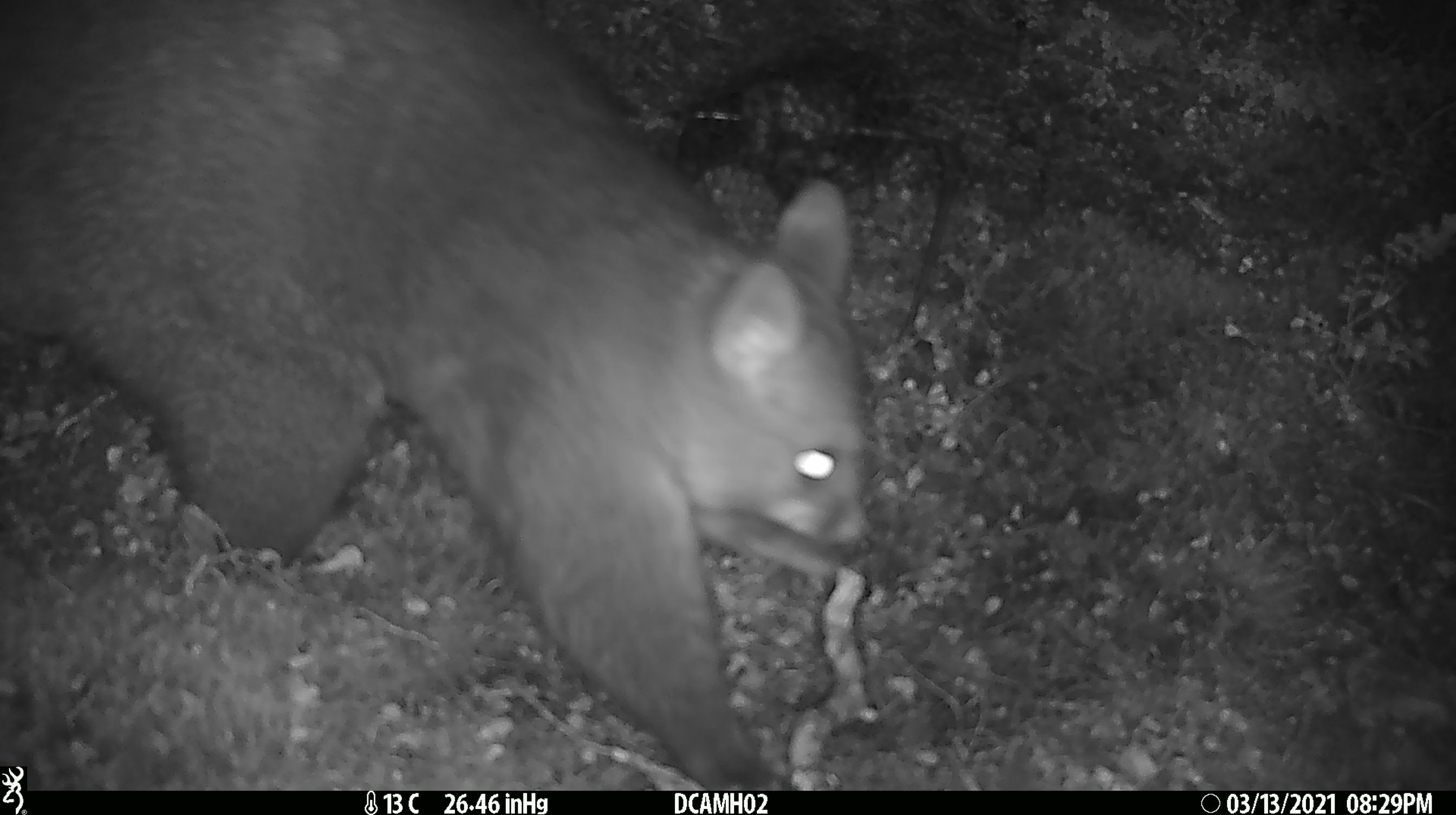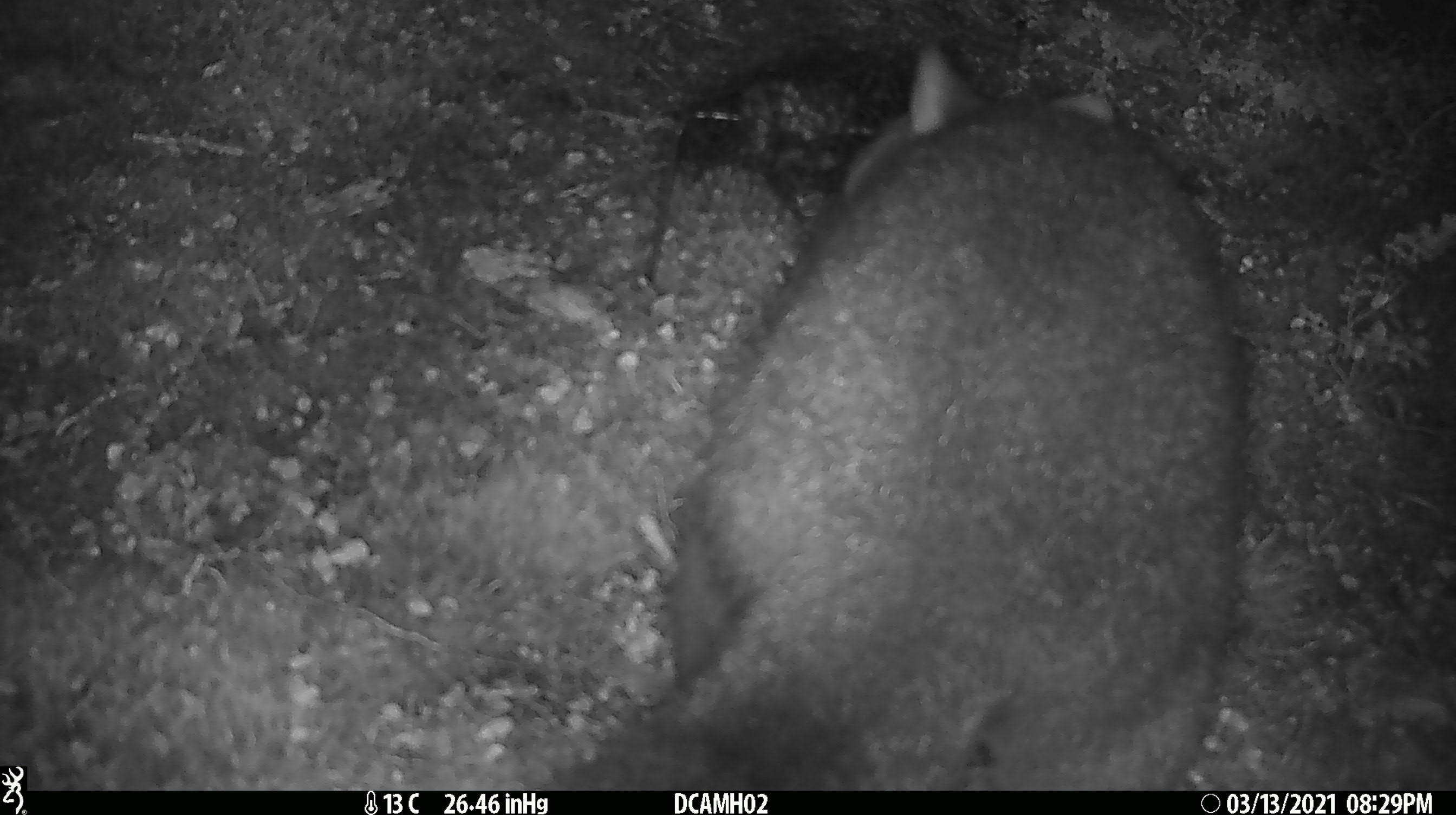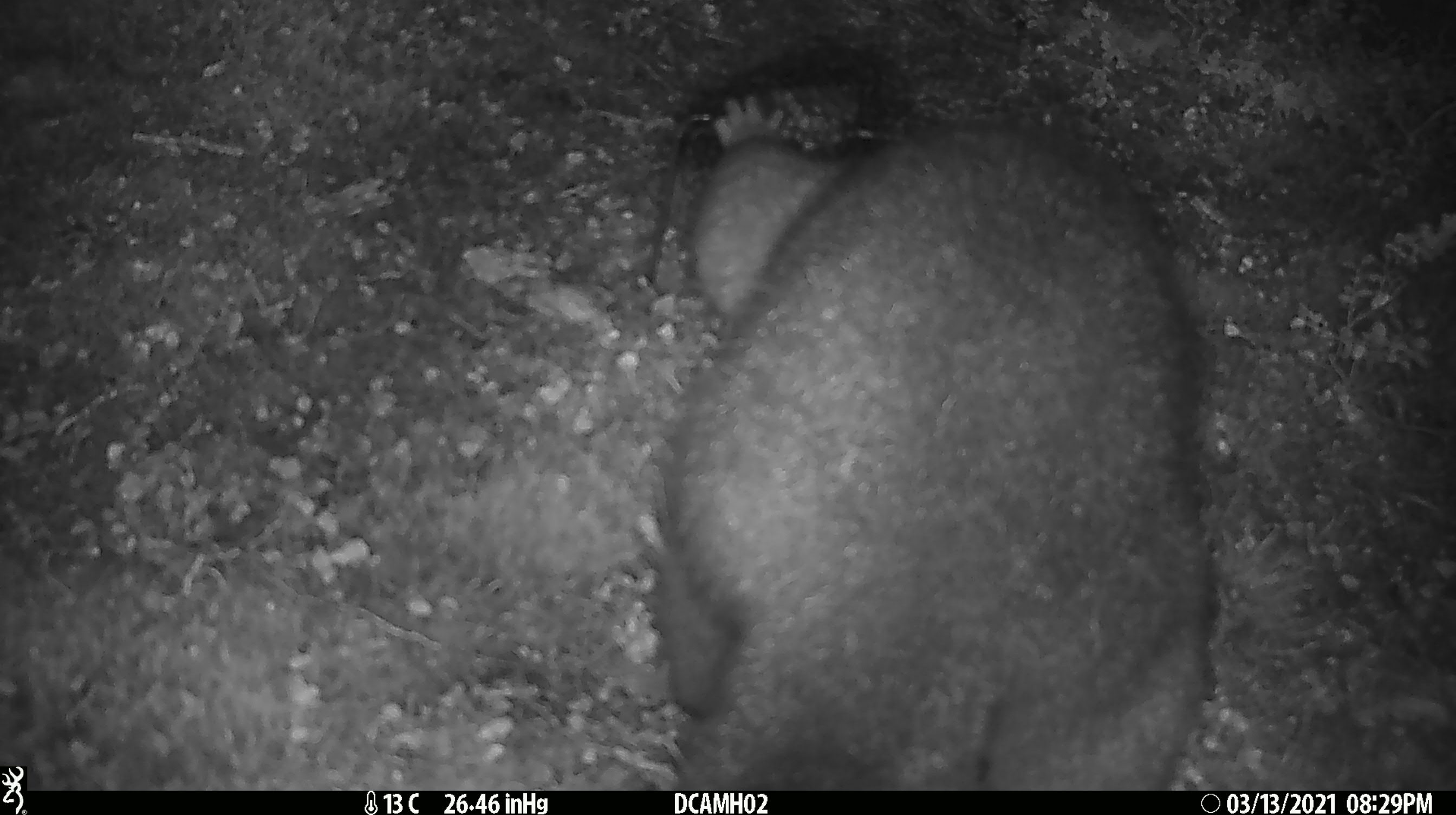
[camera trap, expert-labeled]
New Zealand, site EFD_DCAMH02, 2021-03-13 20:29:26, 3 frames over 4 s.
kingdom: Animalia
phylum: Chordata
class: Mammalia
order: Diprotodontia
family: Phalangeridae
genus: Trichosurus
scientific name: Trichosurus vulpecula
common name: common brushtail possum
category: possum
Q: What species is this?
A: Possum (common brushtail possum) (Trichosurus vulpecula).